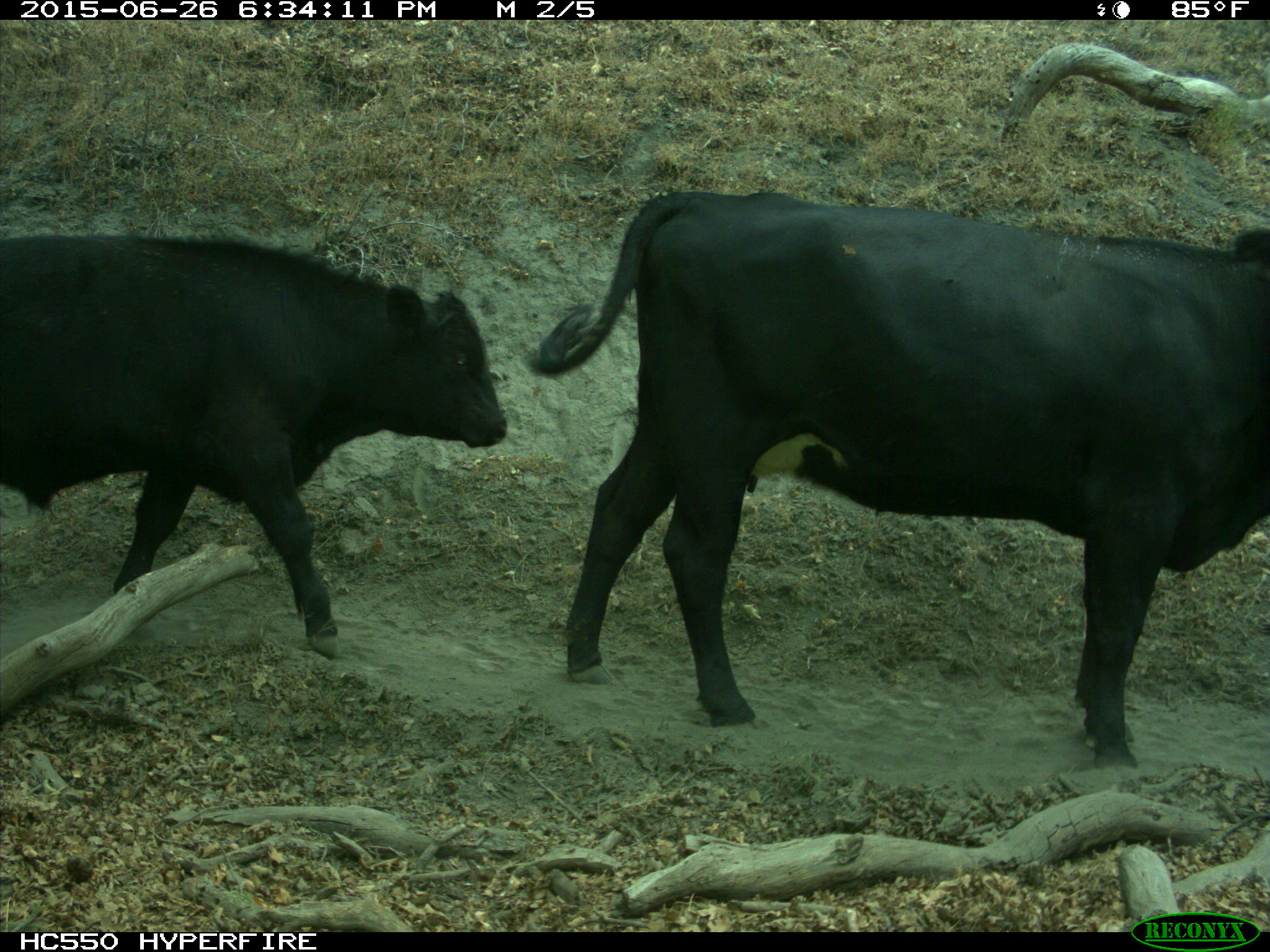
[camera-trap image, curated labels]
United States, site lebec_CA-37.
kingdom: Animalia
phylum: Chordata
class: Mammalia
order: Artiodactyla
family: Bovidae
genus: Bos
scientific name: Bos taurus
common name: domestic cow